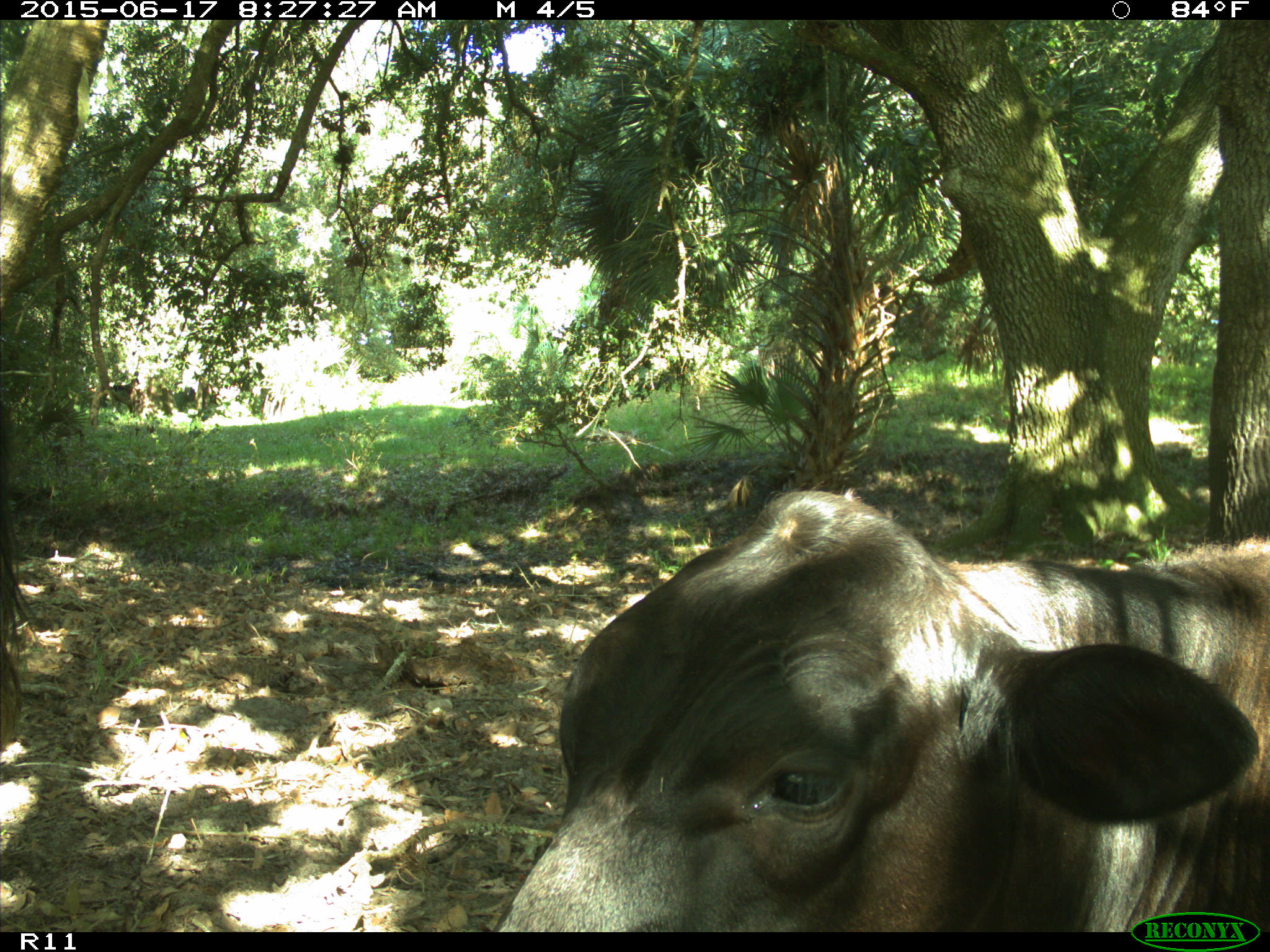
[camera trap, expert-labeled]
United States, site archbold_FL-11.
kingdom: Animalia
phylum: Chordata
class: Mammalia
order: Artiodactyla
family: Bovidae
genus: Bos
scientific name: Bos taurus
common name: domestic cow